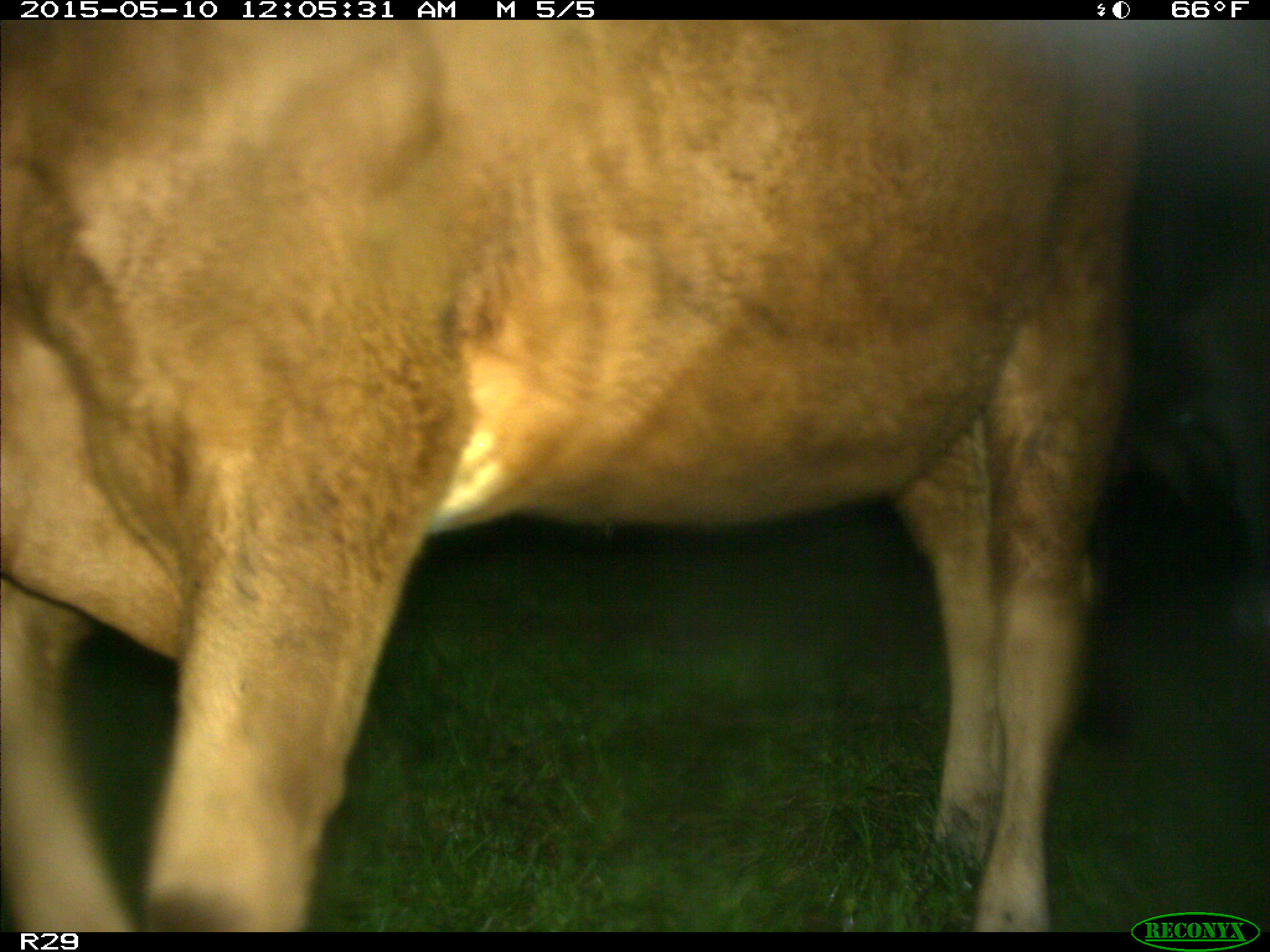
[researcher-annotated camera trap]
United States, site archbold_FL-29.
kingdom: Animalia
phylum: Chordata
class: Mammalia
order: Artiodactyla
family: Bovidae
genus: Bos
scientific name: Bos taurus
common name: domestic cow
Bos taurus (domestic cow).